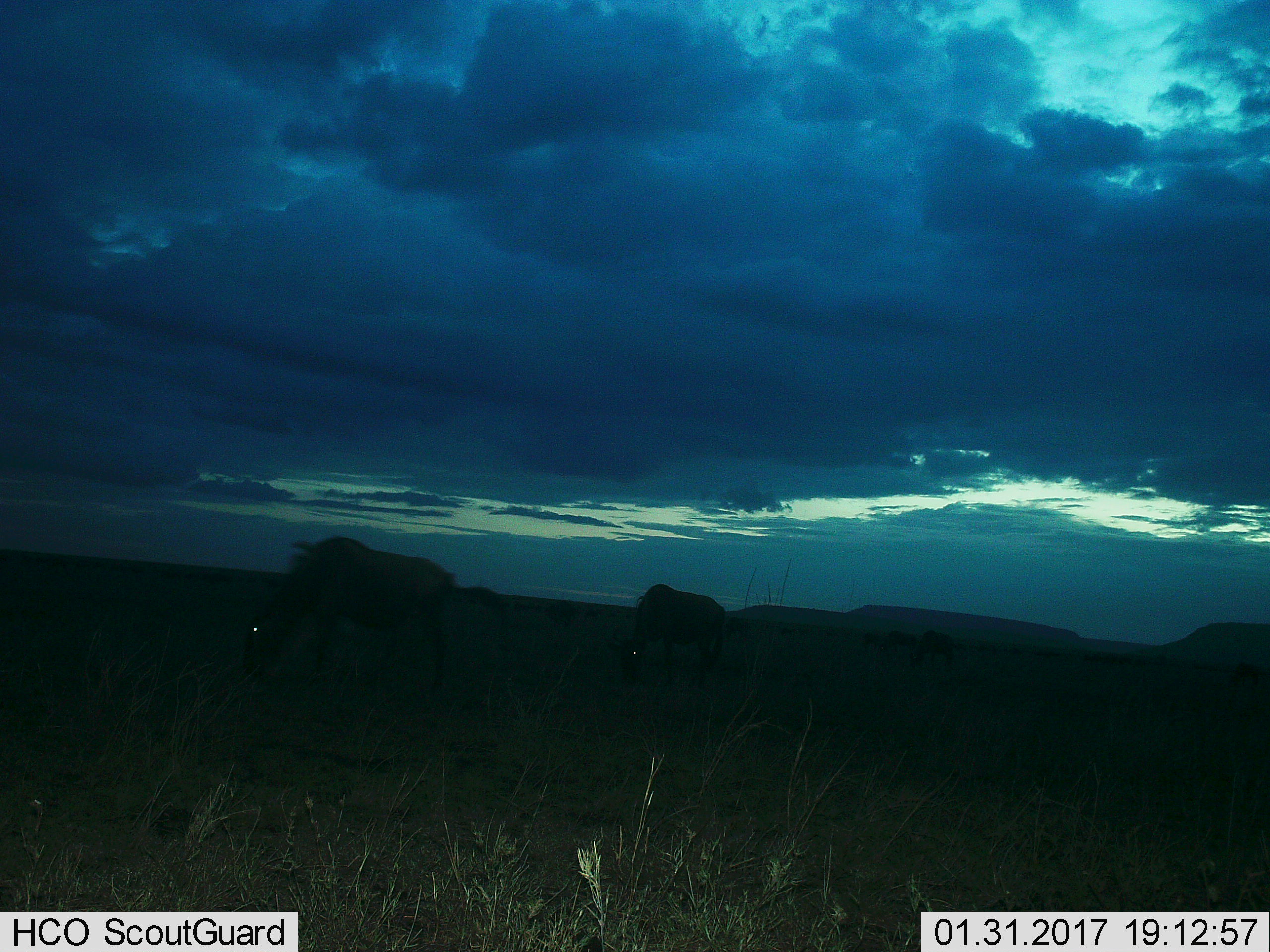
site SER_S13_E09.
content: unidentified animal